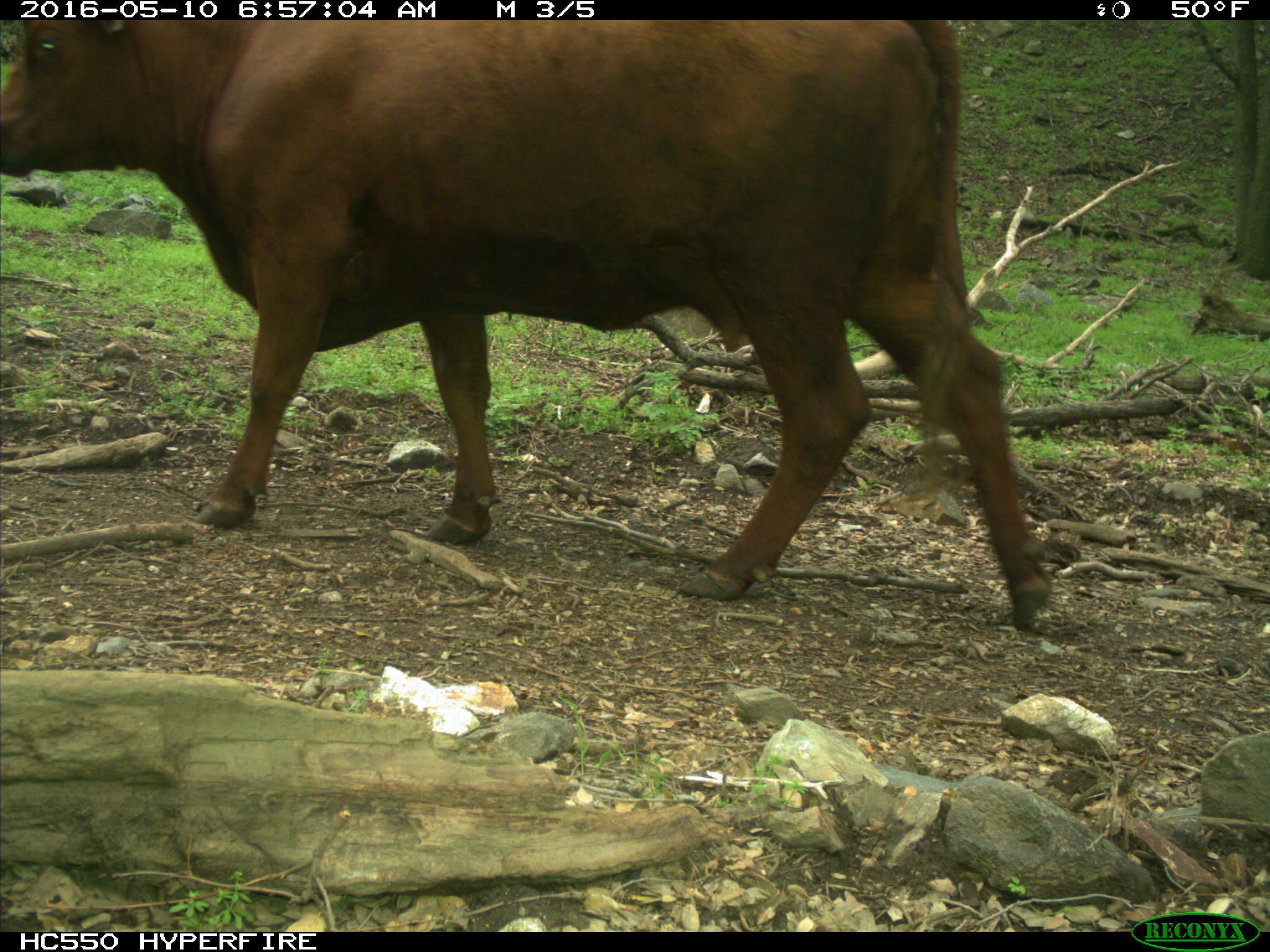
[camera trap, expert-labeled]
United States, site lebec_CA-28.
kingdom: Animalia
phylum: Chordata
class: Mammalia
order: Artiodactyla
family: Bovidae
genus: Bos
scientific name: Bos taurus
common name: domestic cow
Bos taurus (domestic cow).